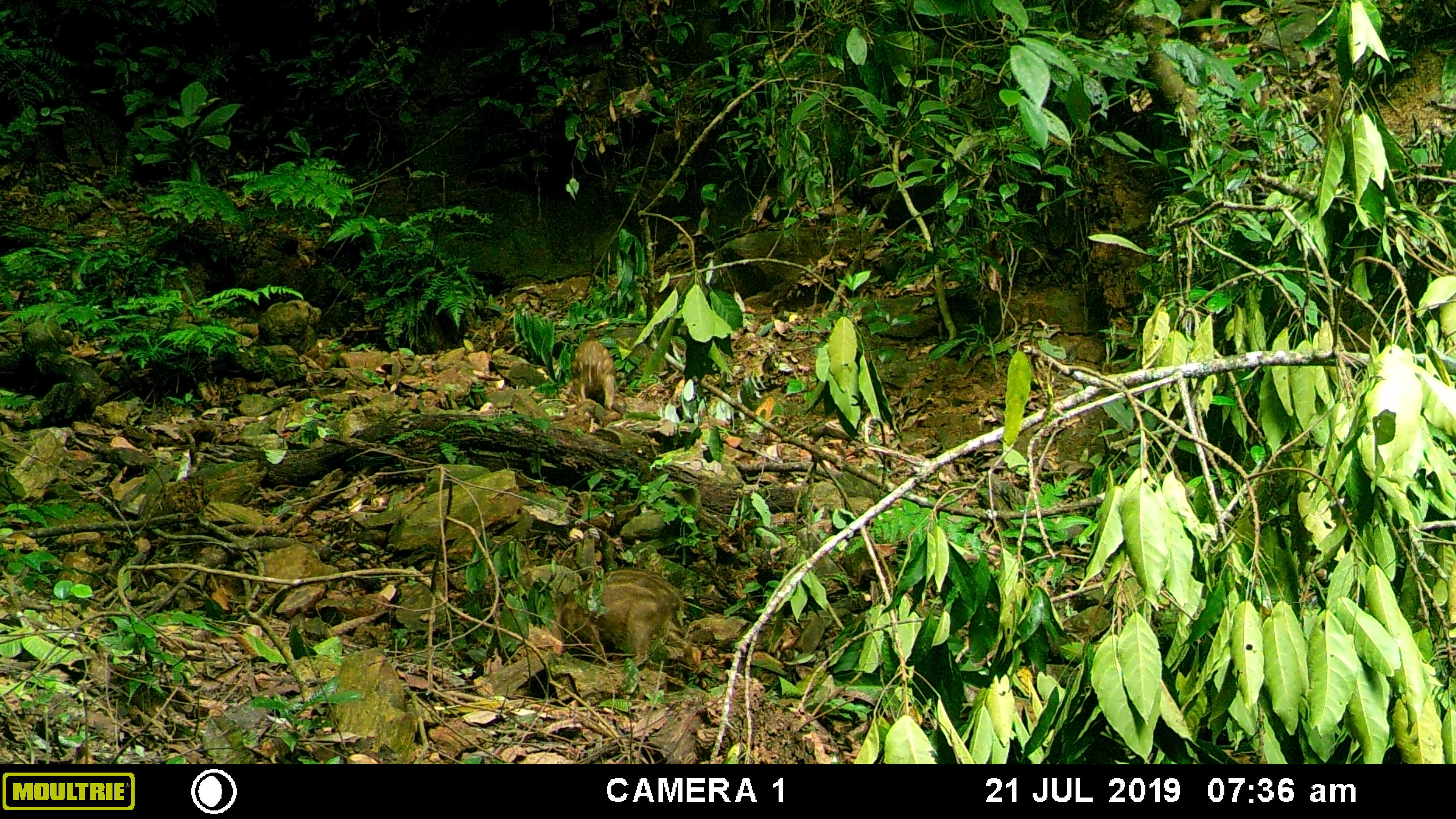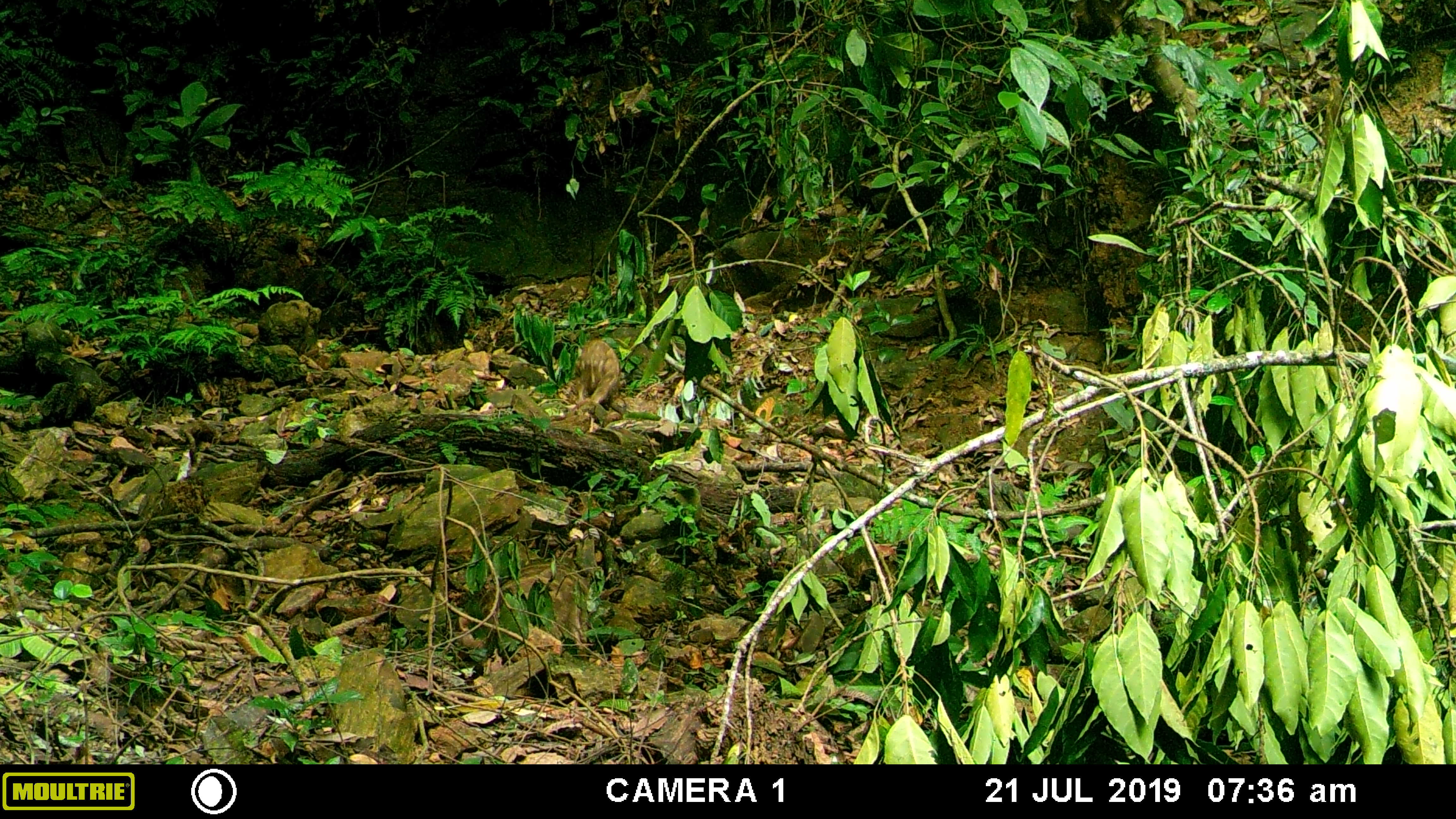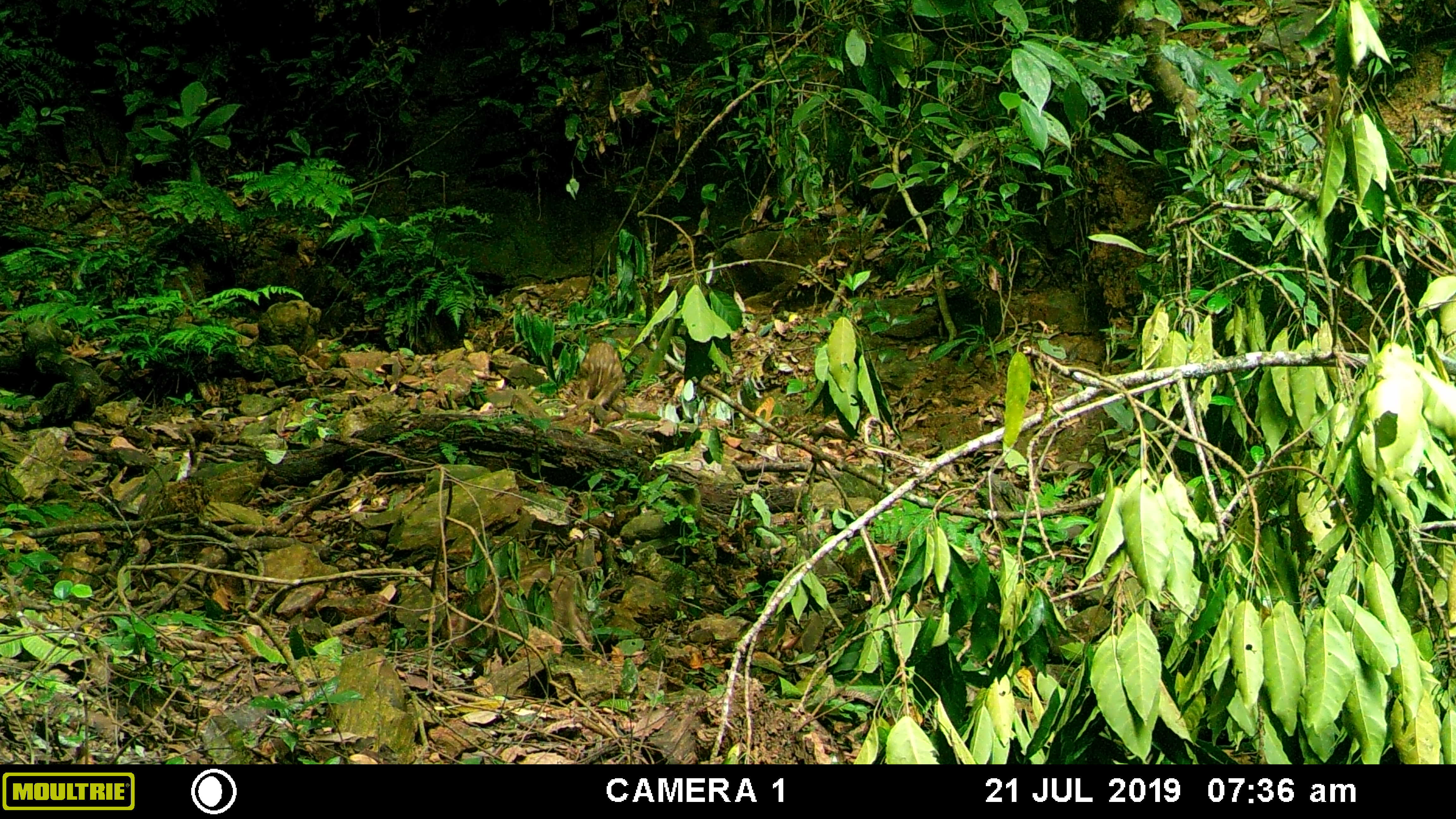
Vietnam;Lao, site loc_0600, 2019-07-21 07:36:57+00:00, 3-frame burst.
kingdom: Animalia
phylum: Chordata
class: Mammalia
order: Artiodactyla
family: Suidae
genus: Sus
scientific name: Sus scrofa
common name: eurasian wild pig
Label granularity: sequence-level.